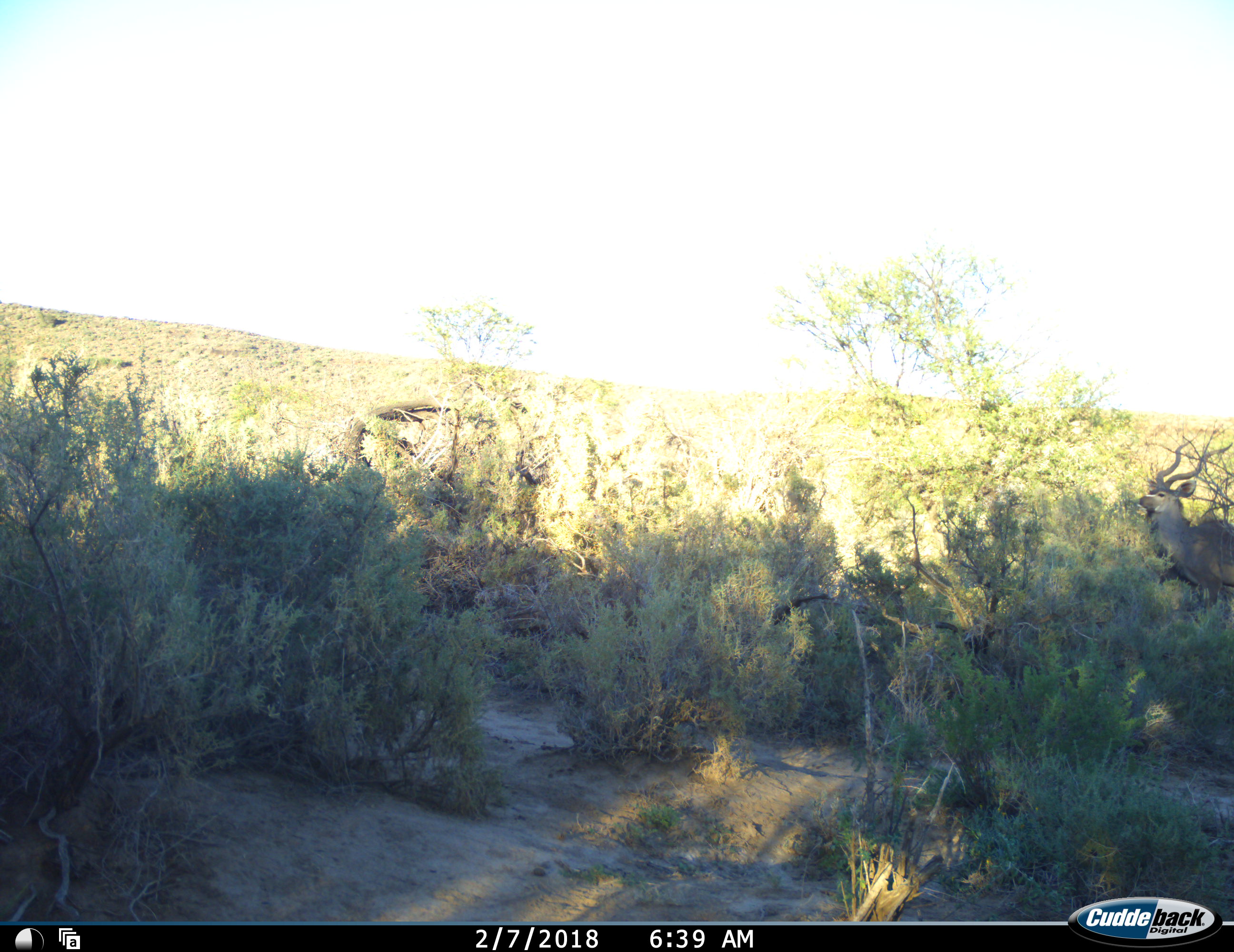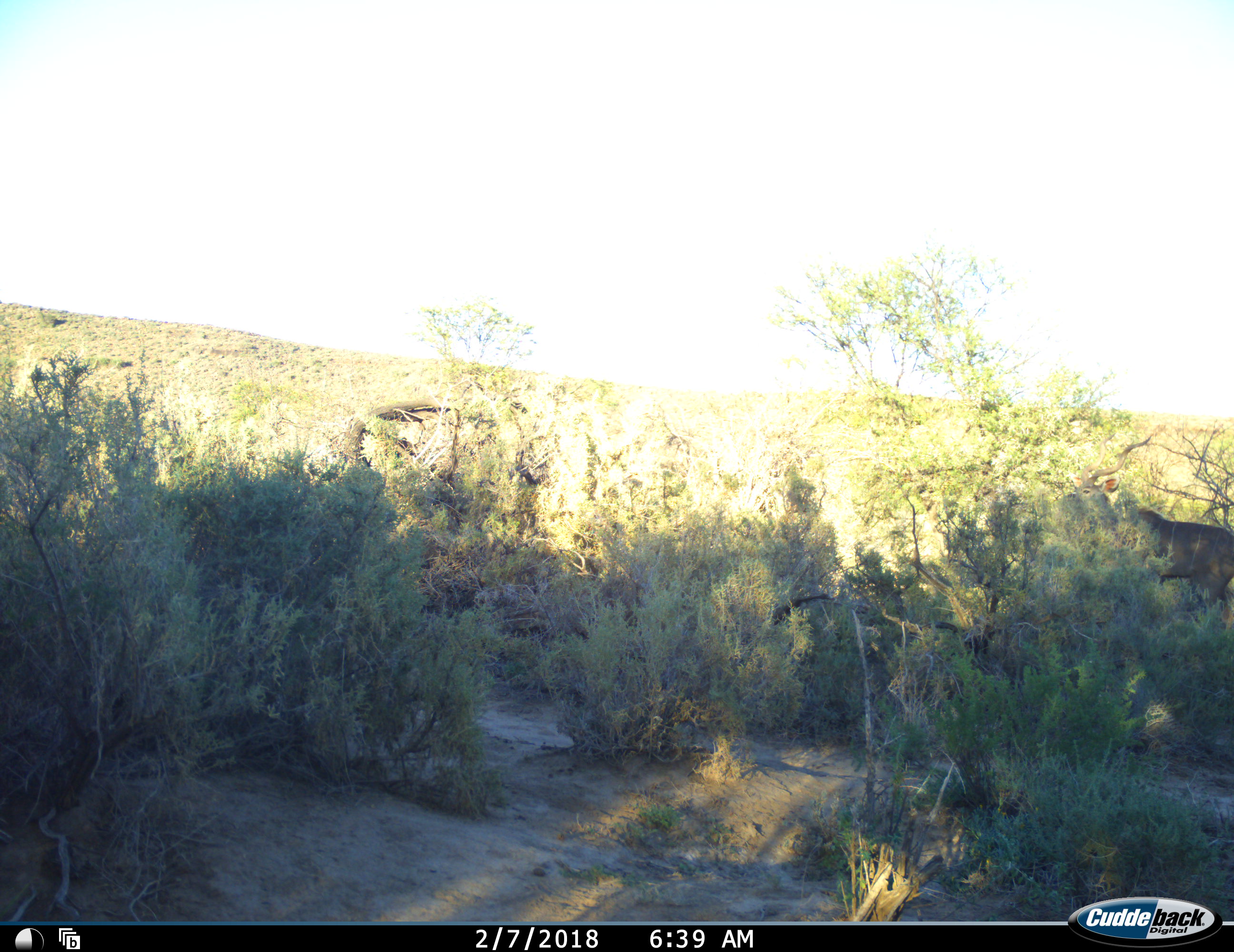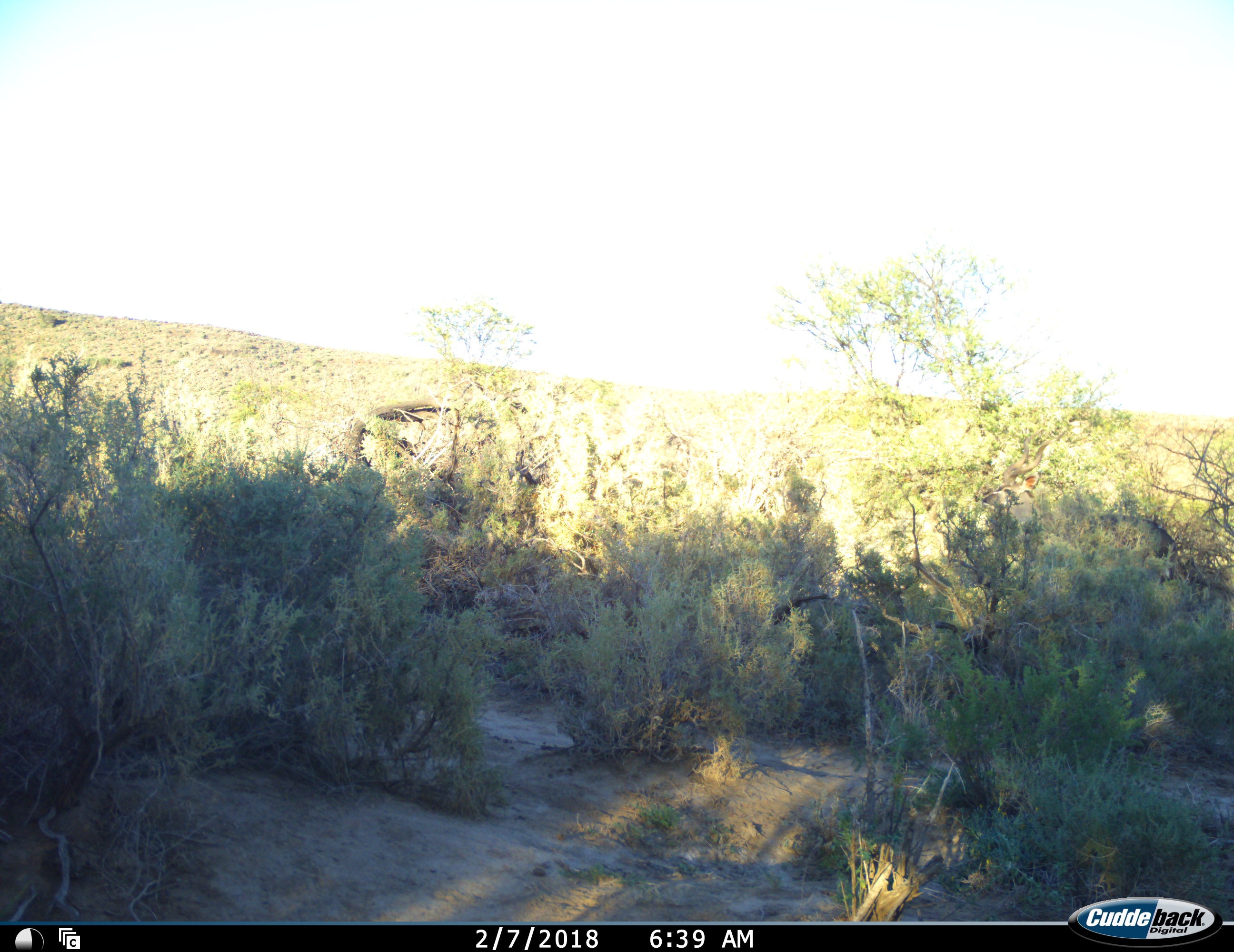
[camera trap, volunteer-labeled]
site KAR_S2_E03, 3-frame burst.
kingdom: Animalia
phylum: Chordata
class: Mammalia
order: Artiodactyla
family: Bovidae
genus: Tragelaphus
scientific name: Tragelaphus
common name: kudu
Kudu (Tragelaphus), count 1. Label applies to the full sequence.